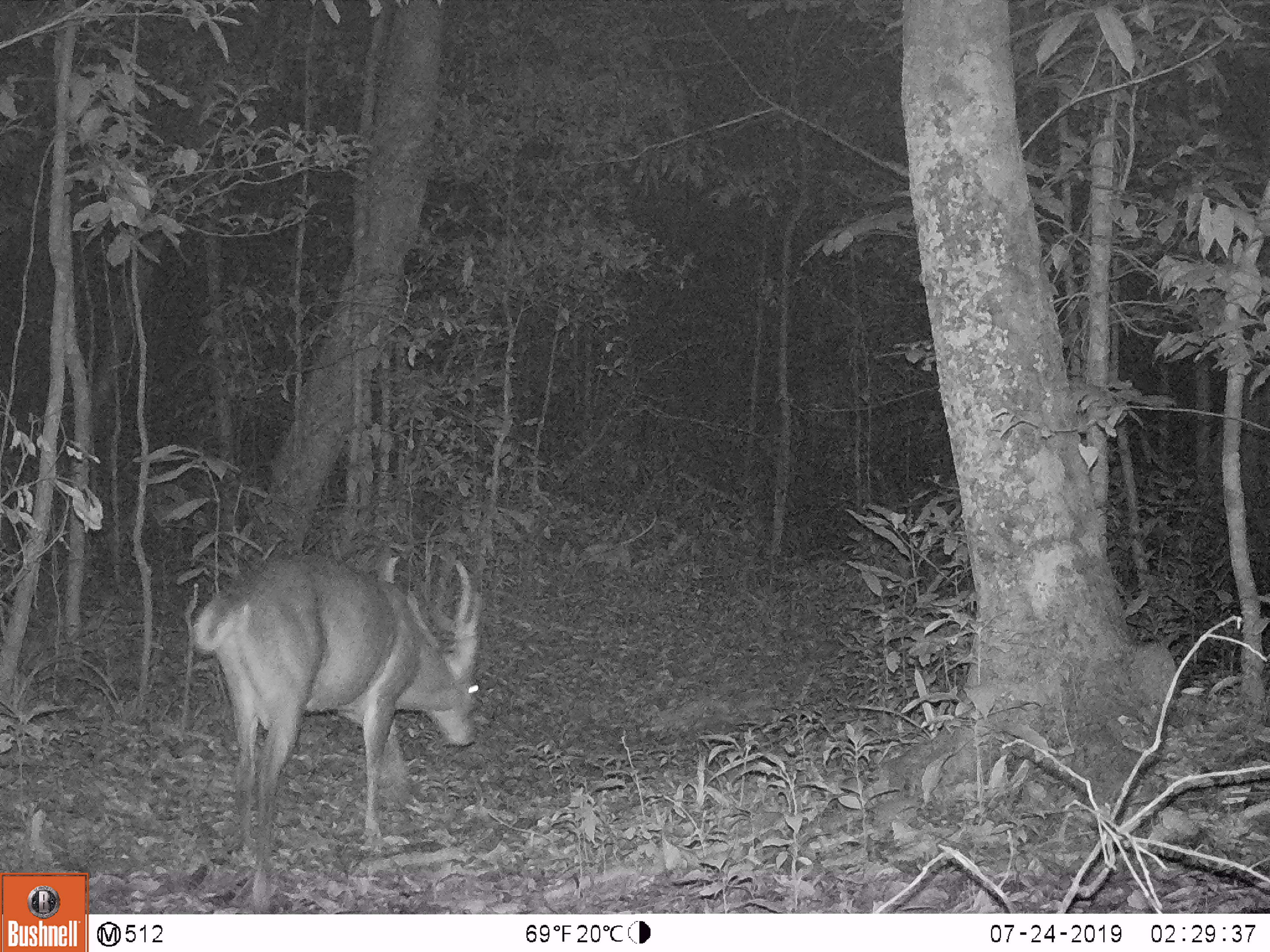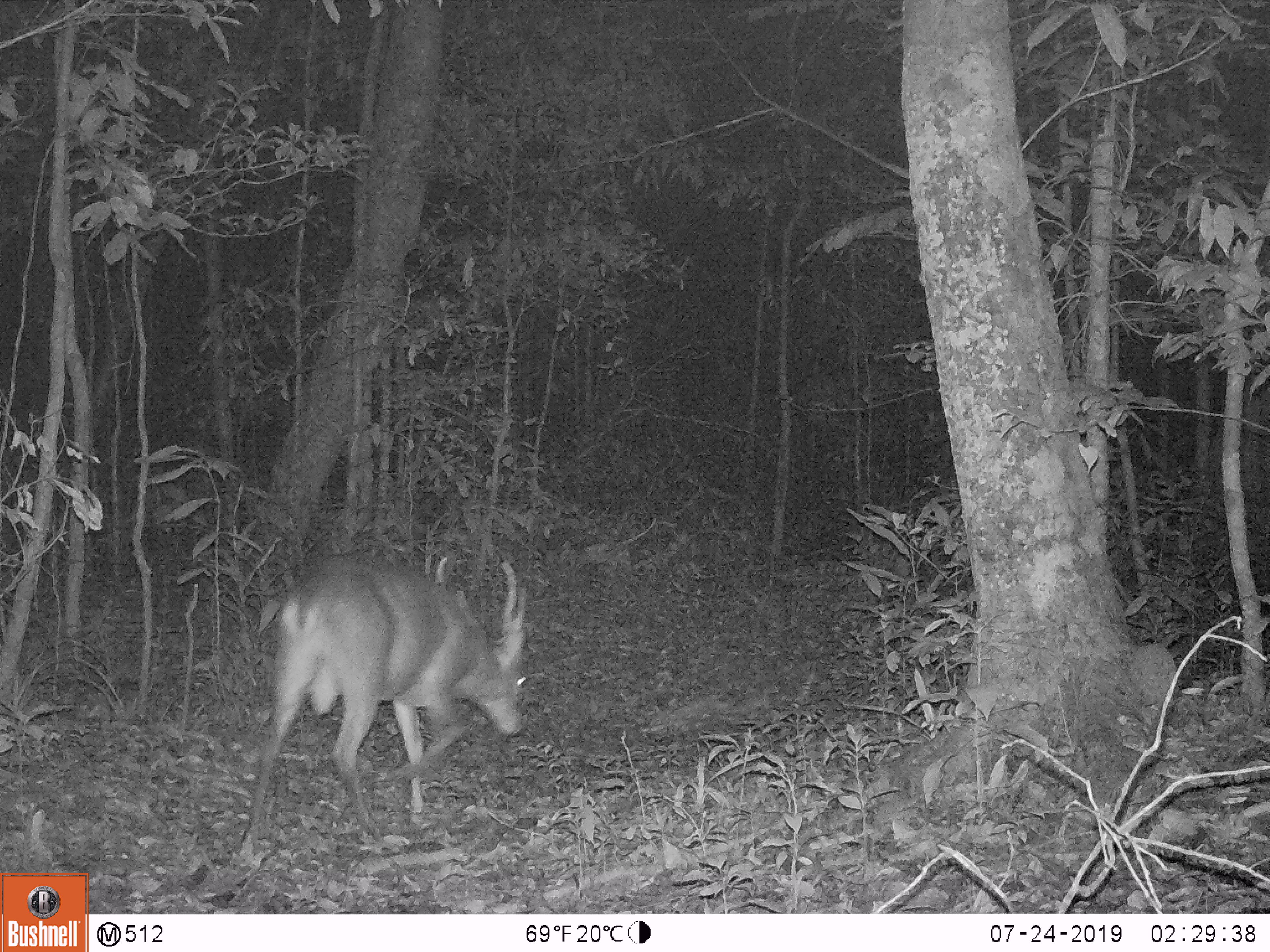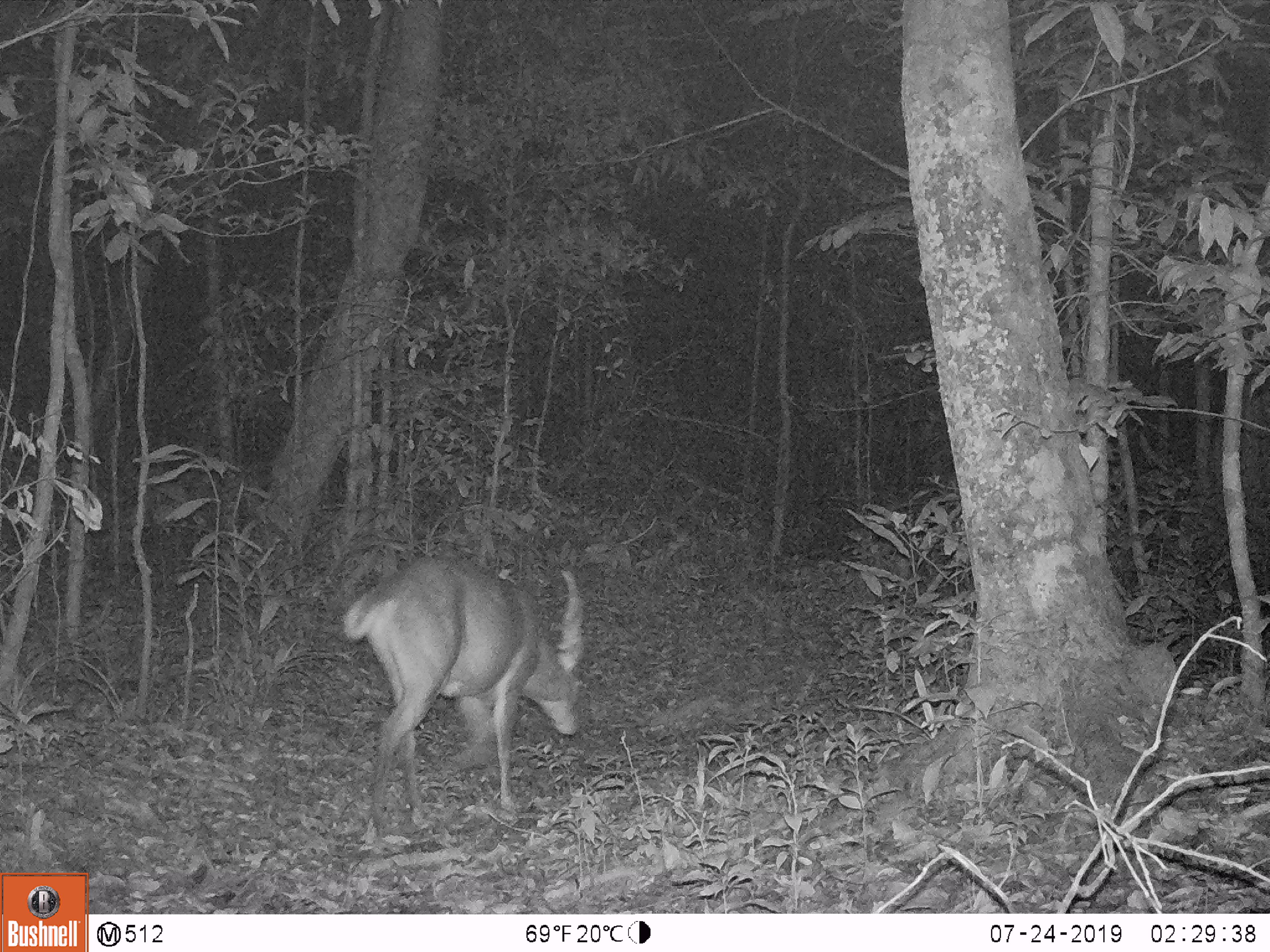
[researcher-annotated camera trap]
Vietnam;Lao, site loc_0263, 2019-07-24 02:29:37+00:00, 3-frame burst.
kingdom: Animalia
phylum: Chordata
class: Mammalia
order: Artiodactyla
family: Cervidae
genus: Muntiacus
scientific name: Muntiacus vuquangensis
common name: large-antlered muntjac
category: large antlered muntjac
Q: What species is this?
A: Large antlered muntjac (large-antlered muntjac) (Muntiacus vuquangensis).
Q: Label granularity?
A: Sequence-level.